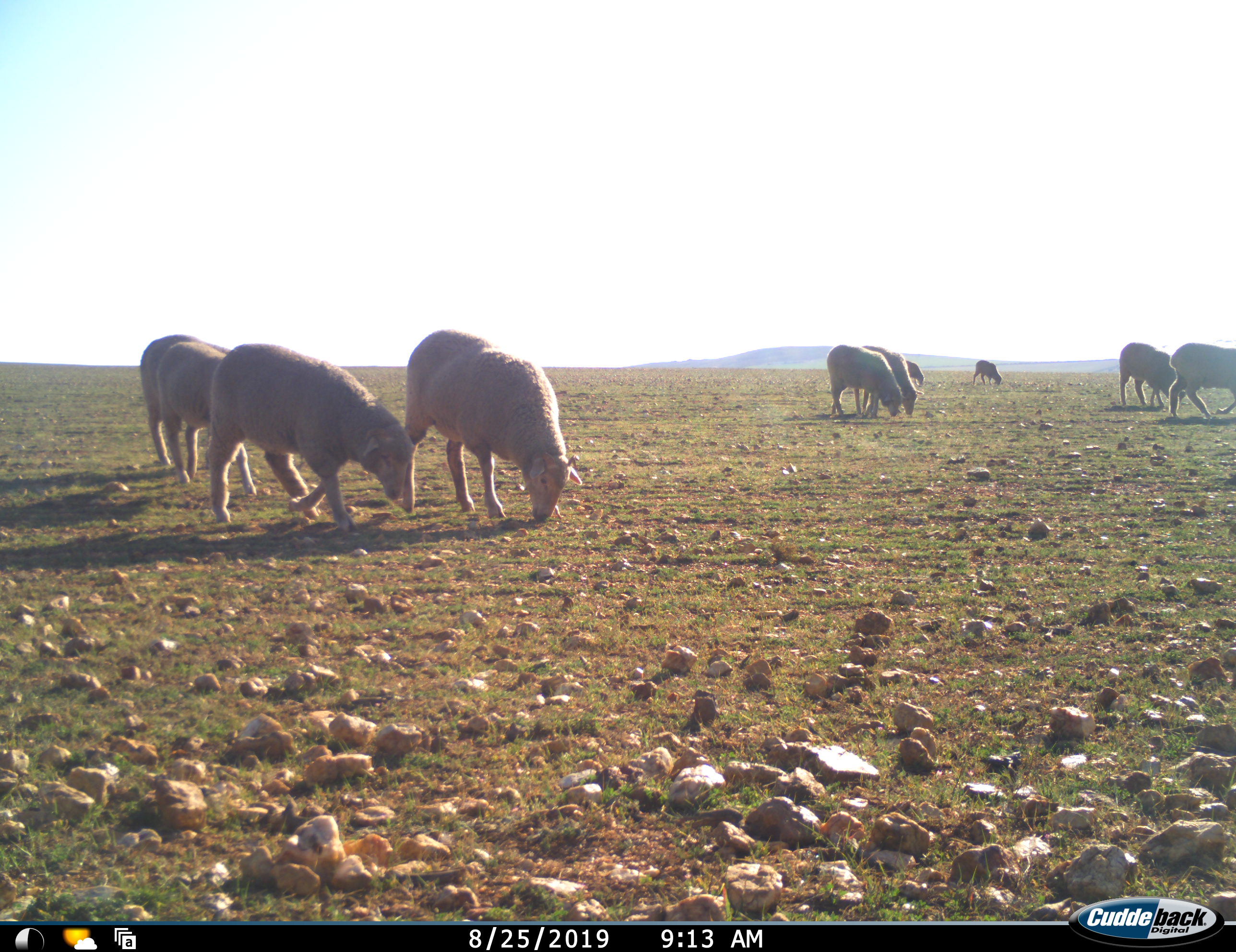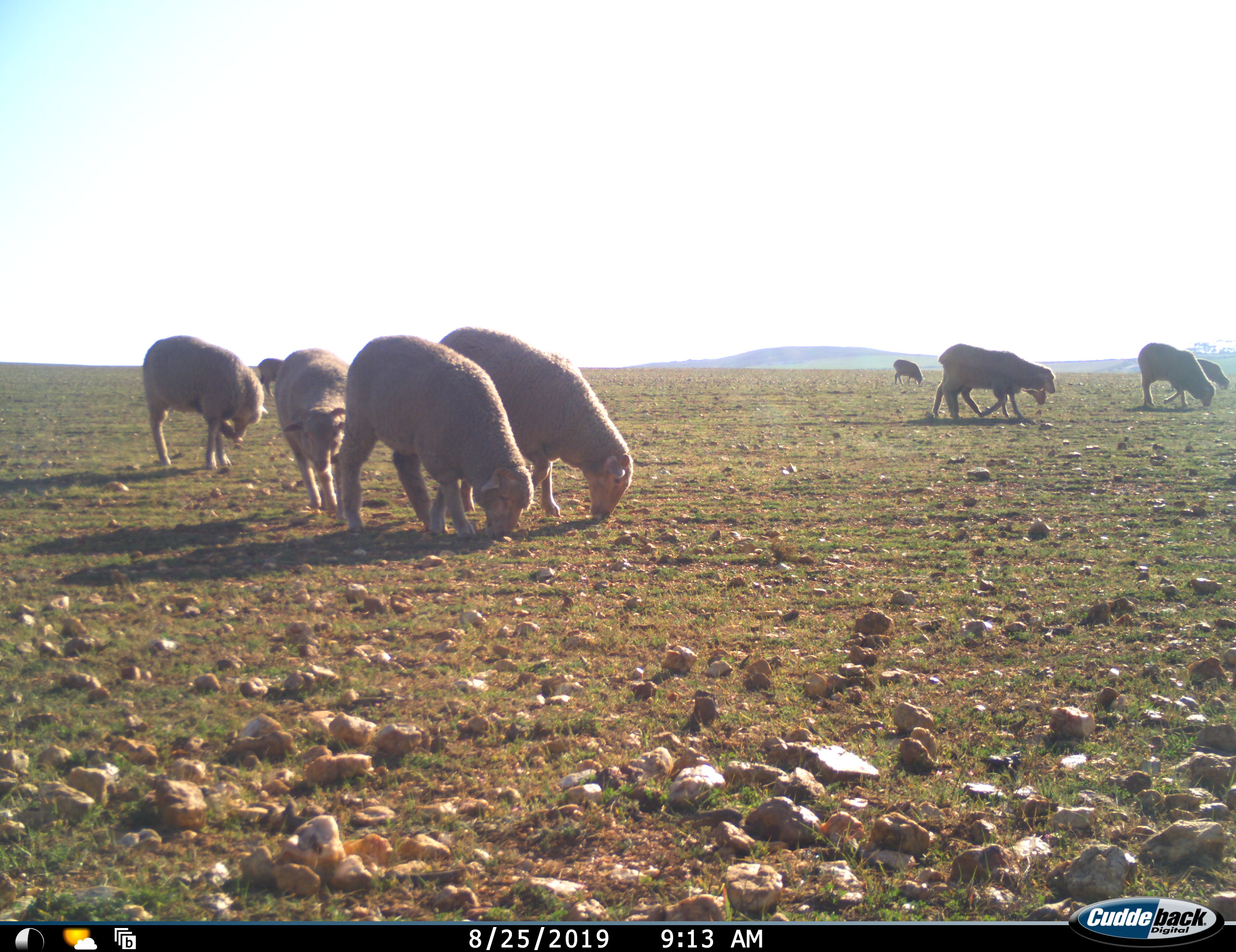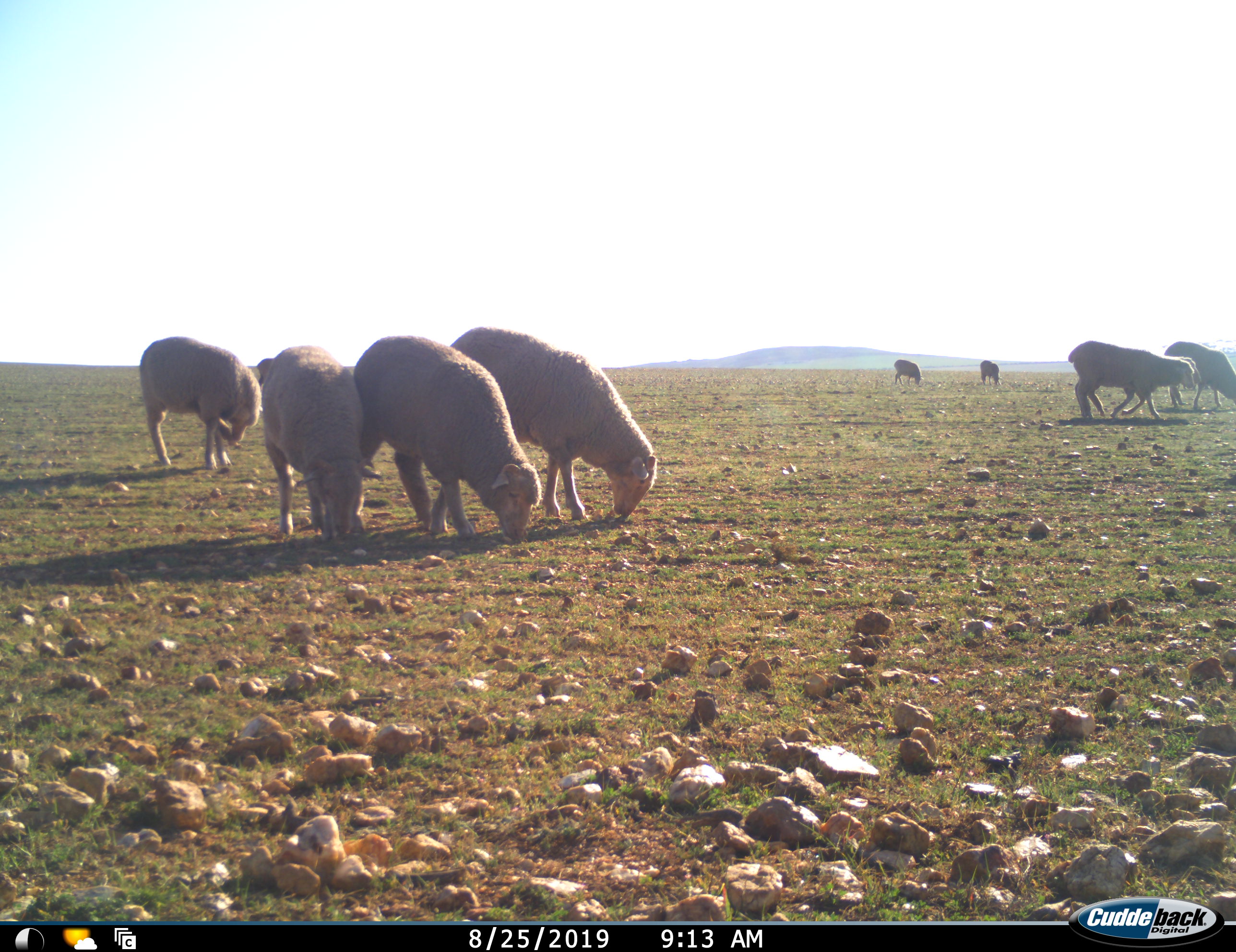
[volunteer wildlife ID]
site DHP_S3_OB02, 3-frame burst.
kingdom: Animalia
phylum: Chordata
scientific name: Vertebrata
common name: domestic animal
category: domesticanimal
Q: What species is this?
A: Domesticanimal (domestic animal) (Vertebrata).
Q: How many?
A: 11-50.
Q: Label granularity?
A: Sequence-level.